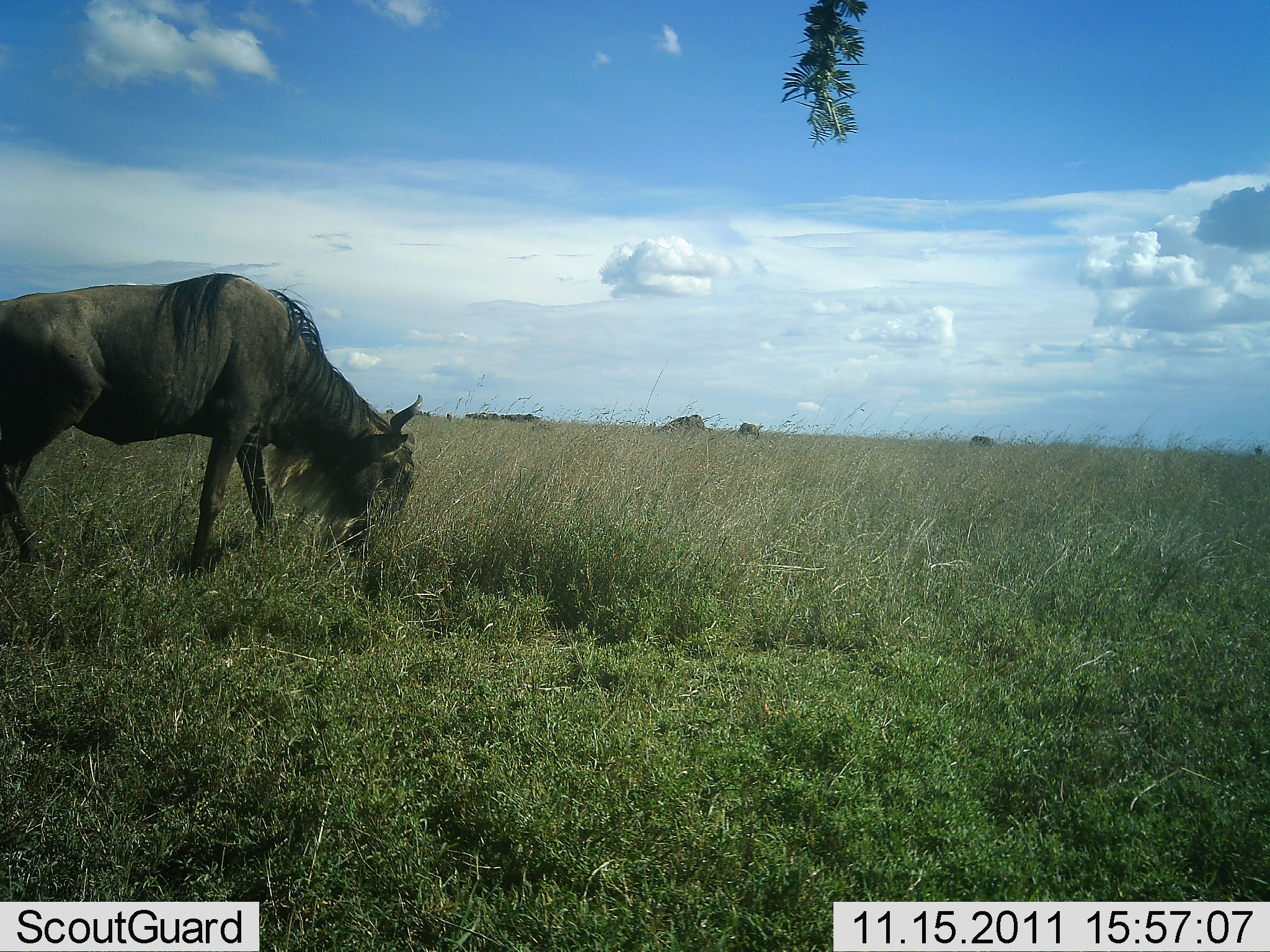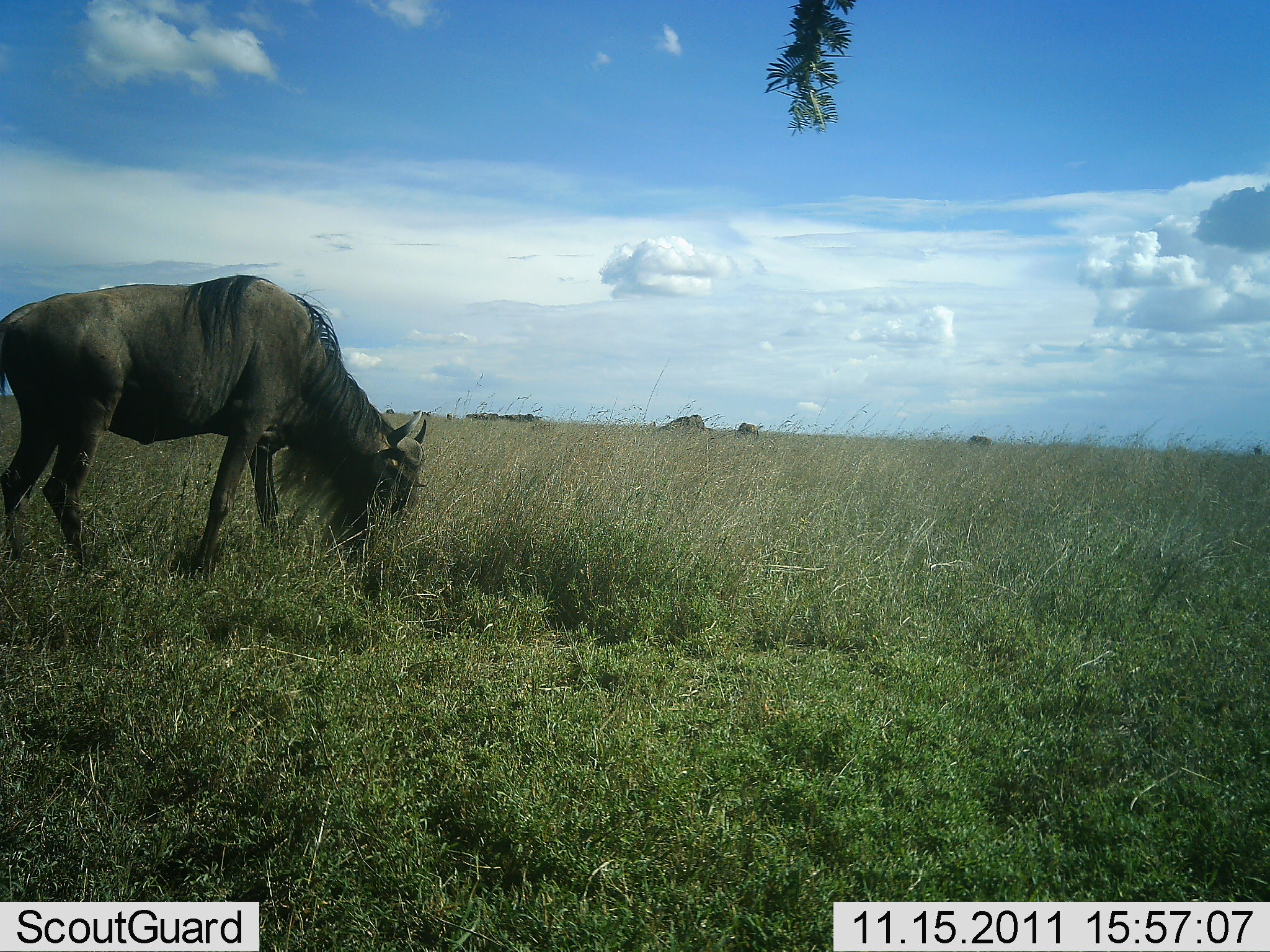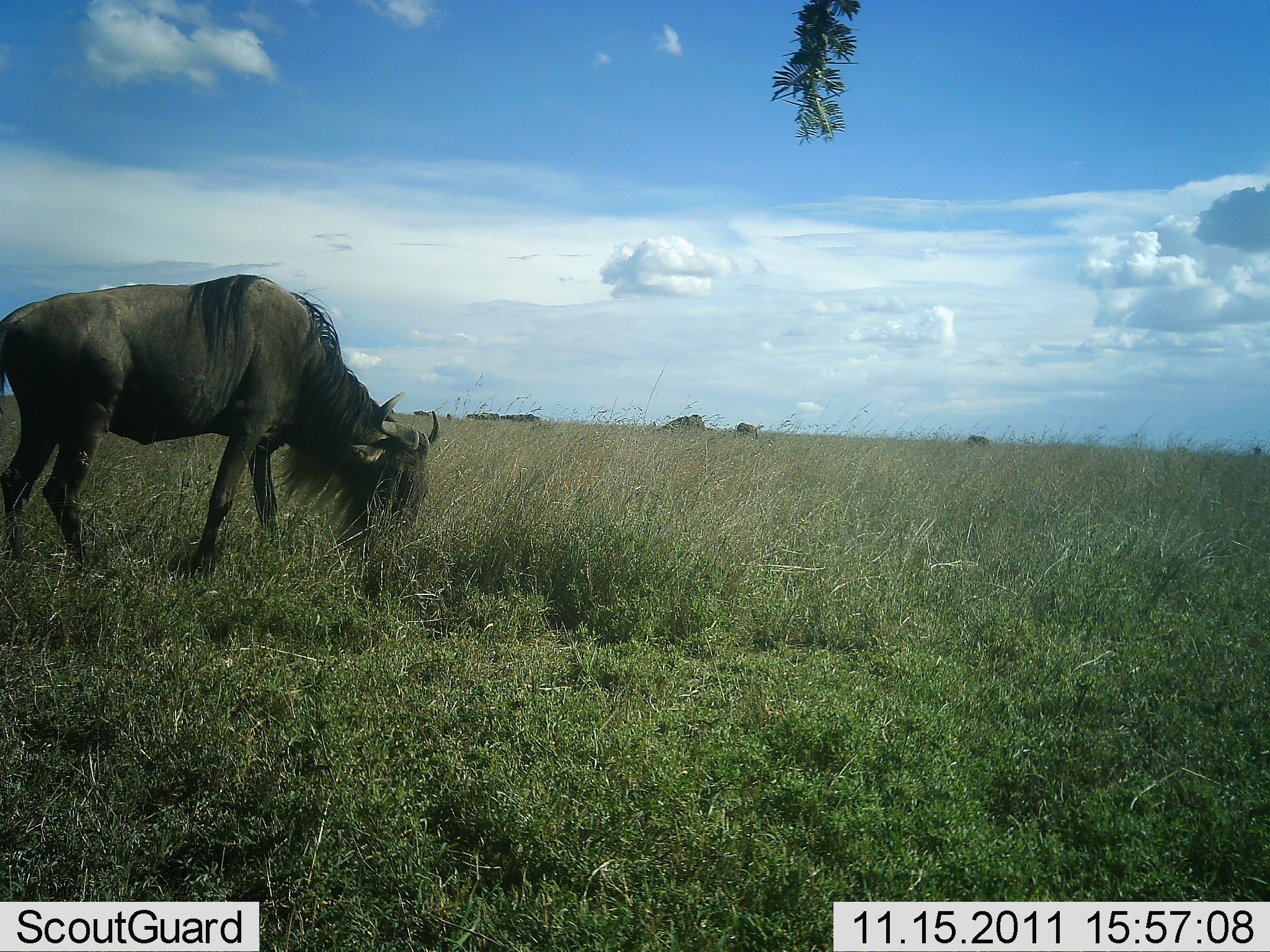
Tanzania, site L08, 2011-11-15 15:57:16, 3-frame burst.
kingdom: Animalia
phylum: Chordata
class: Mammalia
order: Artiodactyla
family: Bovidae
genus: Connochaetes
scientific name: Connochaetes taurinus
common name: blue wildebeest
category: wildebeest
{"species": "wildebeest (blue wildebeest) (Connochaetes taurinus)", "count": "1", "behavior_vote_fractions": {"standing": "9%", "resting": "0%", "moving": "0%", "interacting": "0%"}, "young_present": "0%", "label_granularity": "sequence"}